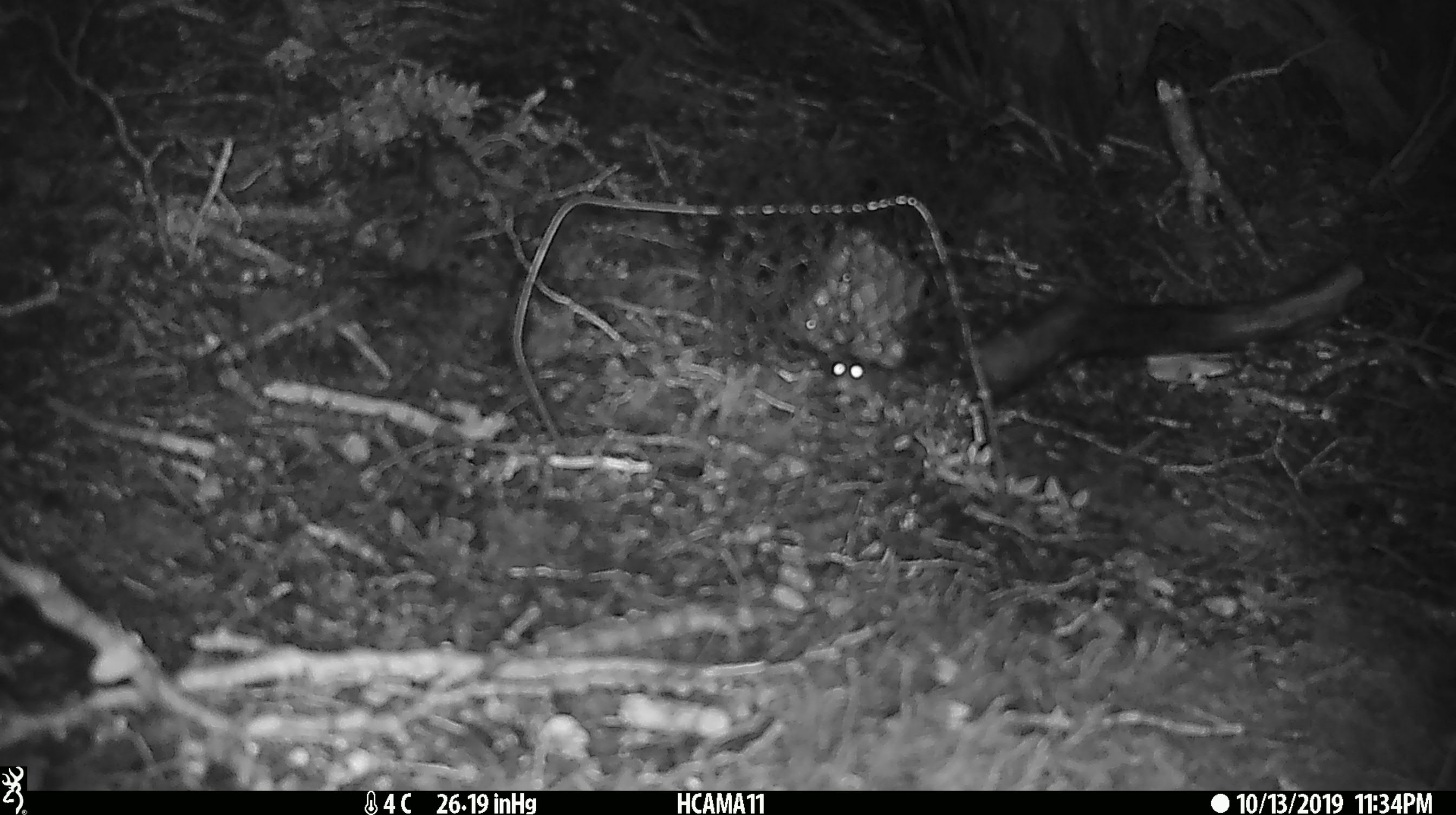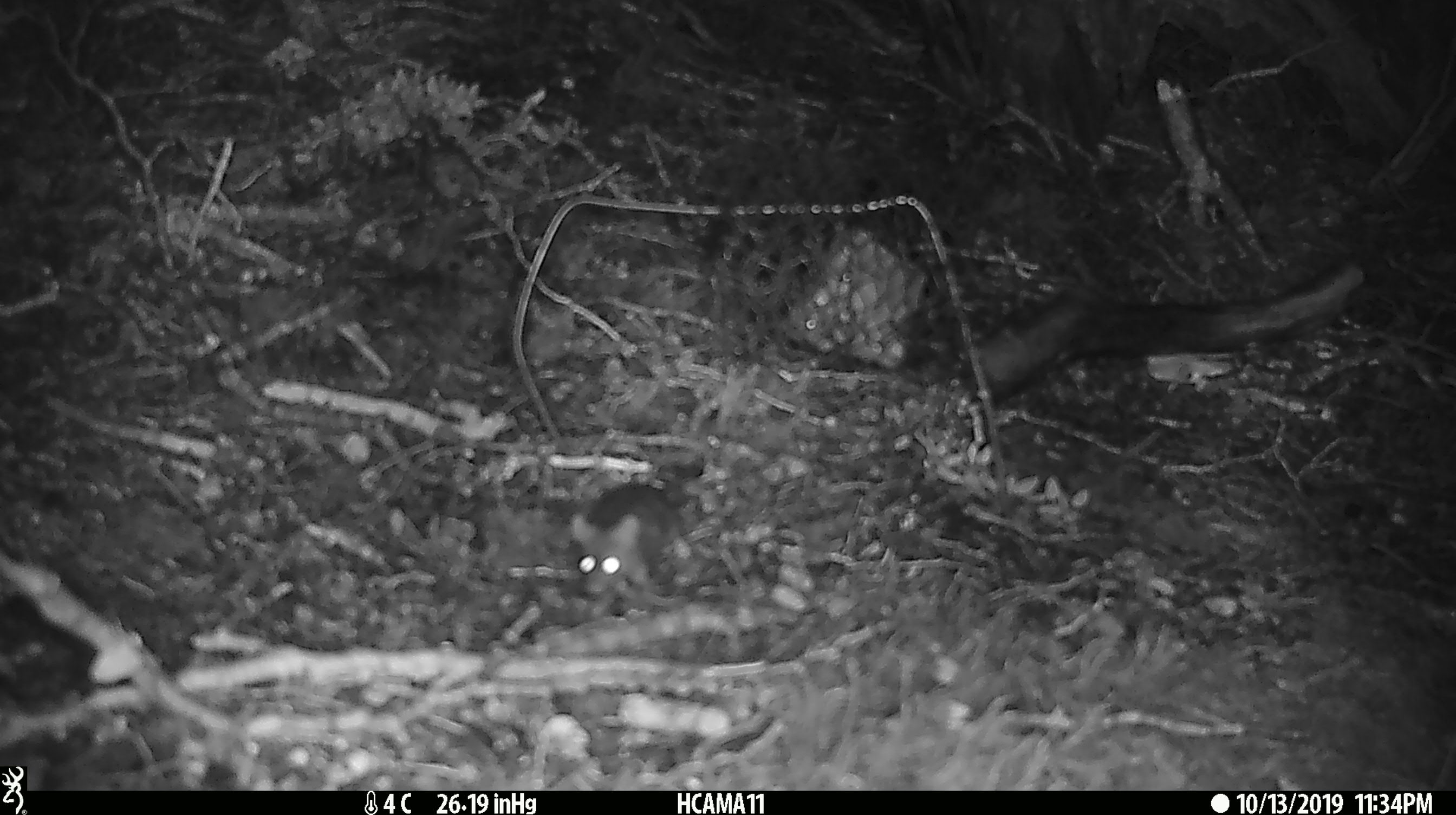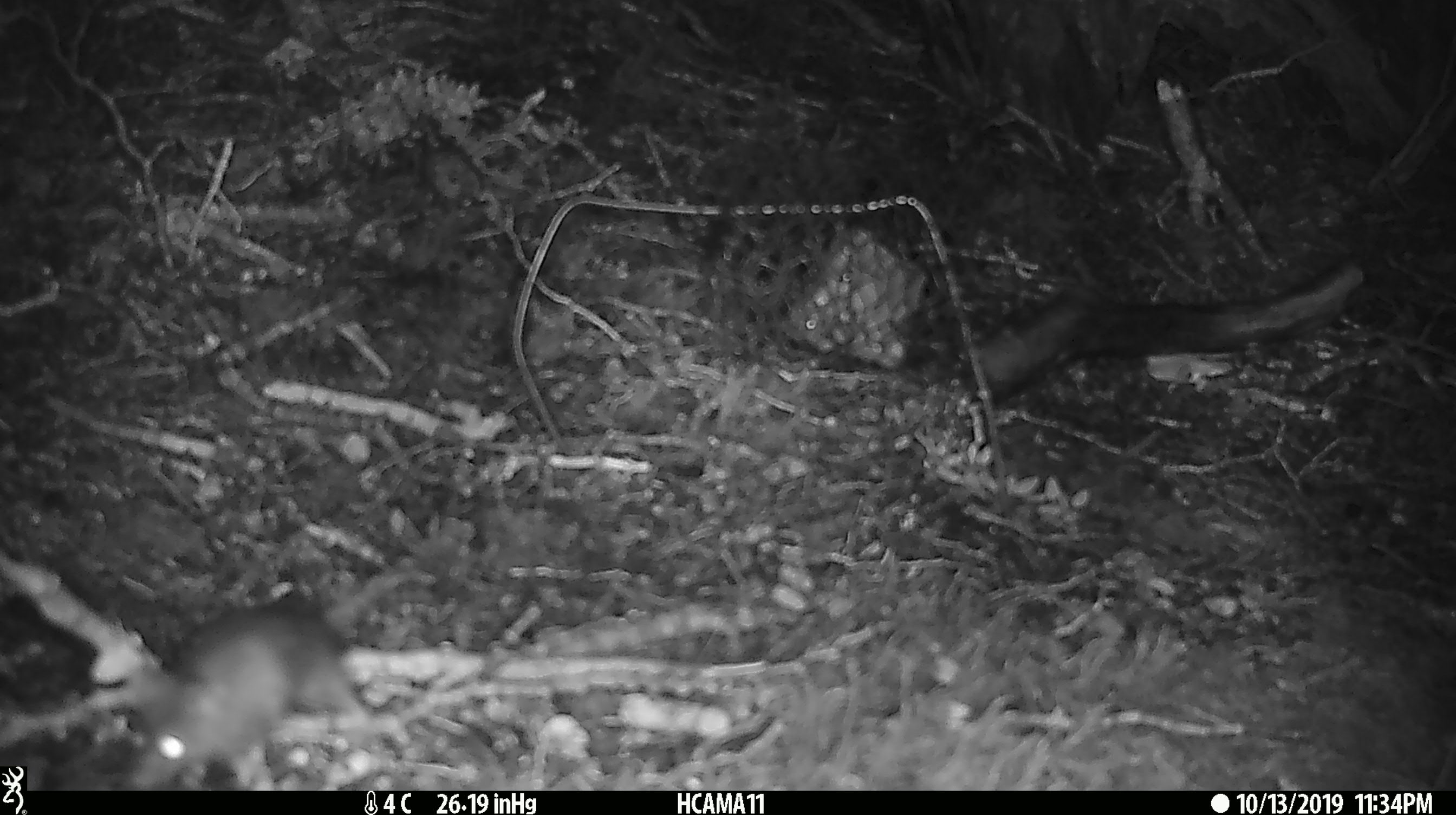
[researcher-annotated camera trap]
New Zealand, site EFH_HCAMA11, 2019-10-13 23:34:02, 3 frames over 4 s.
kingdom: Animalia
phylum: Chordata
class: Mammalia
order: Rodentia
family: Muridae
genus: Mus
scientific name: Mus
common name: mouse